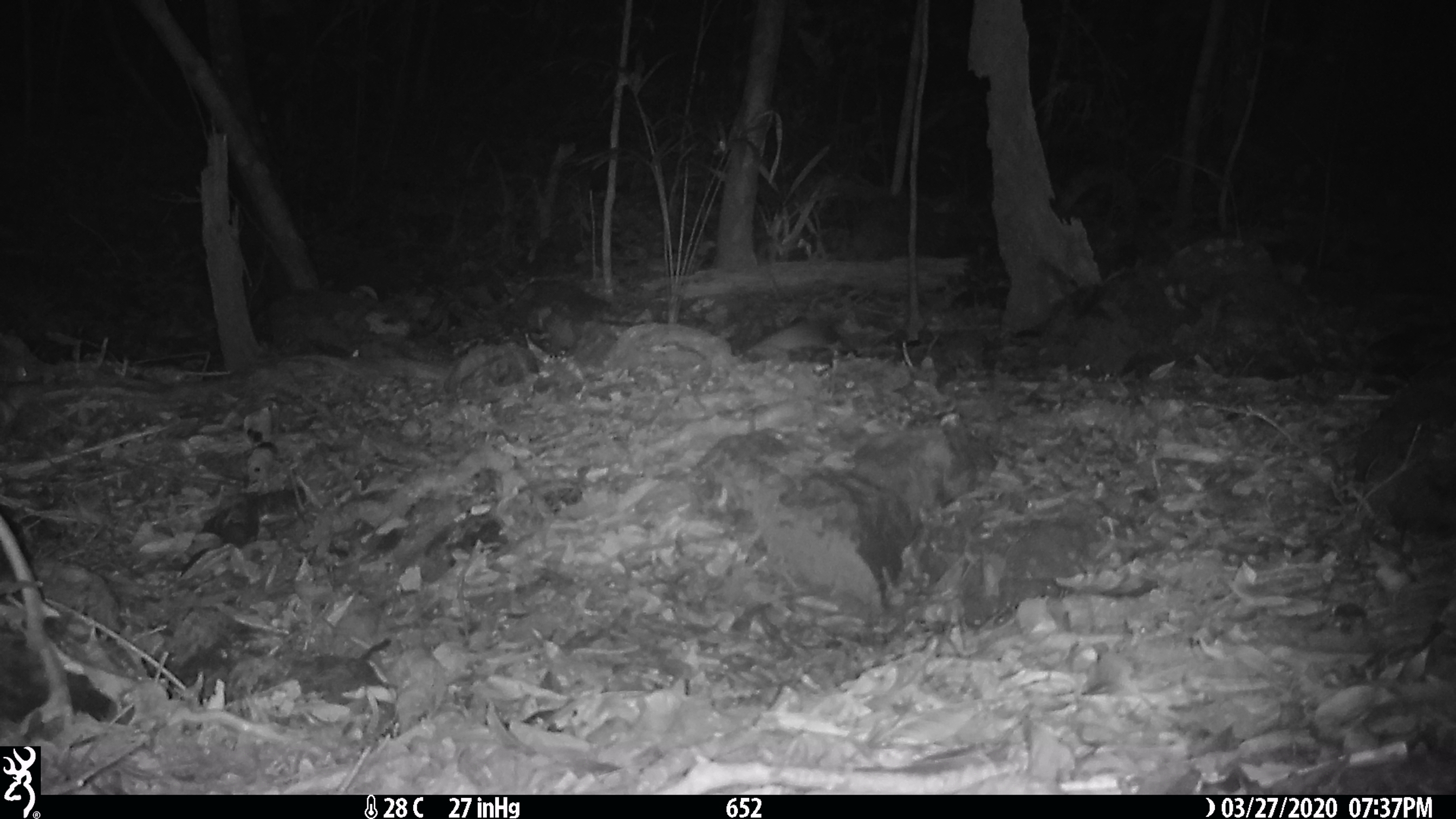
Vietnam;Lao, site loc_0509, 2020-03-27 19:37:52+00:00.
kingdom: Animalia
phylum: Chordata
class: Mammalia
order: Rodentia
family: Muridae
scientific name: Muridae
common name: old-world mice and rats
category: unidentified murid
Unidentified murid (old-world mice and rats) (Muridae). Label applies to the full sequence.